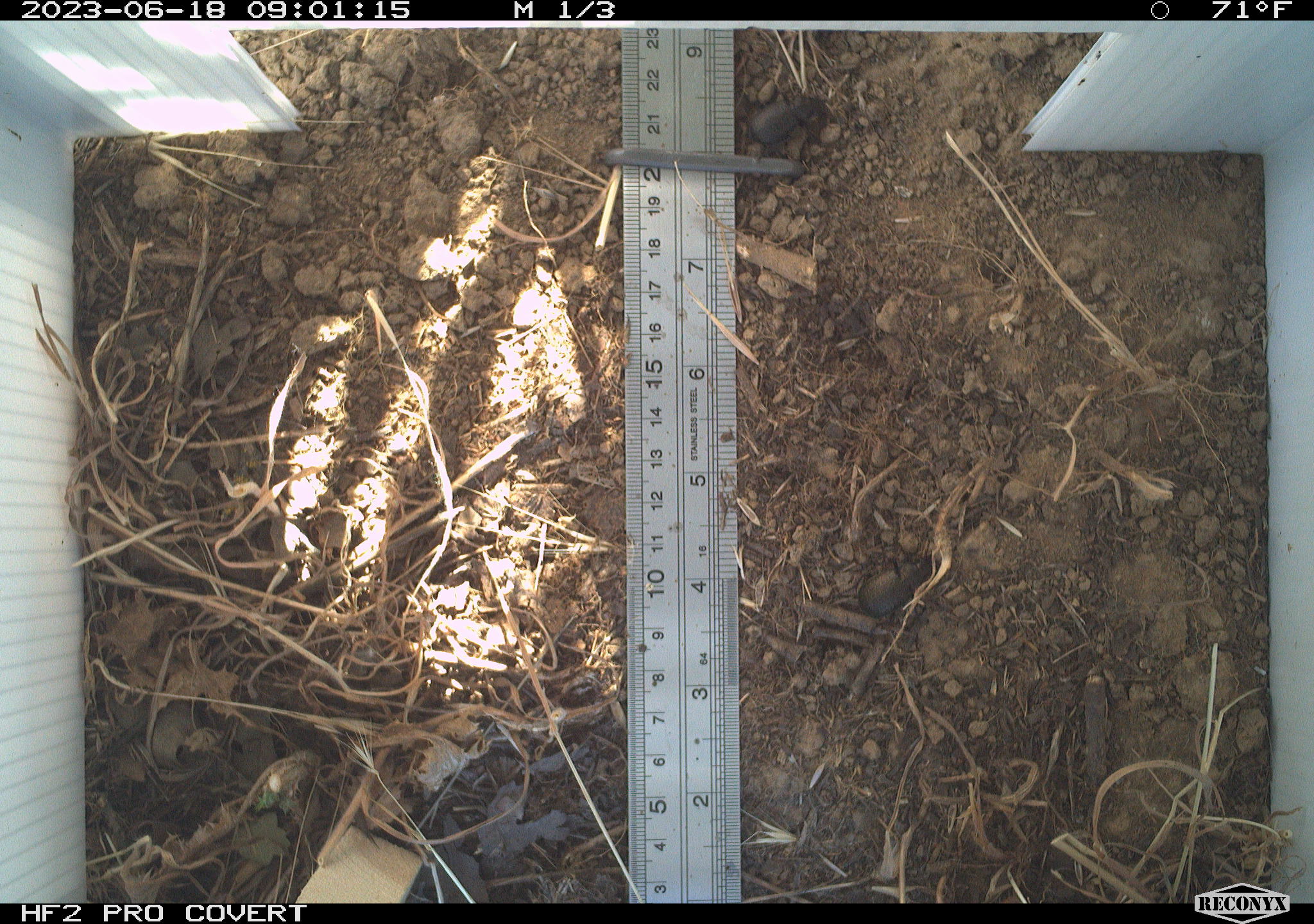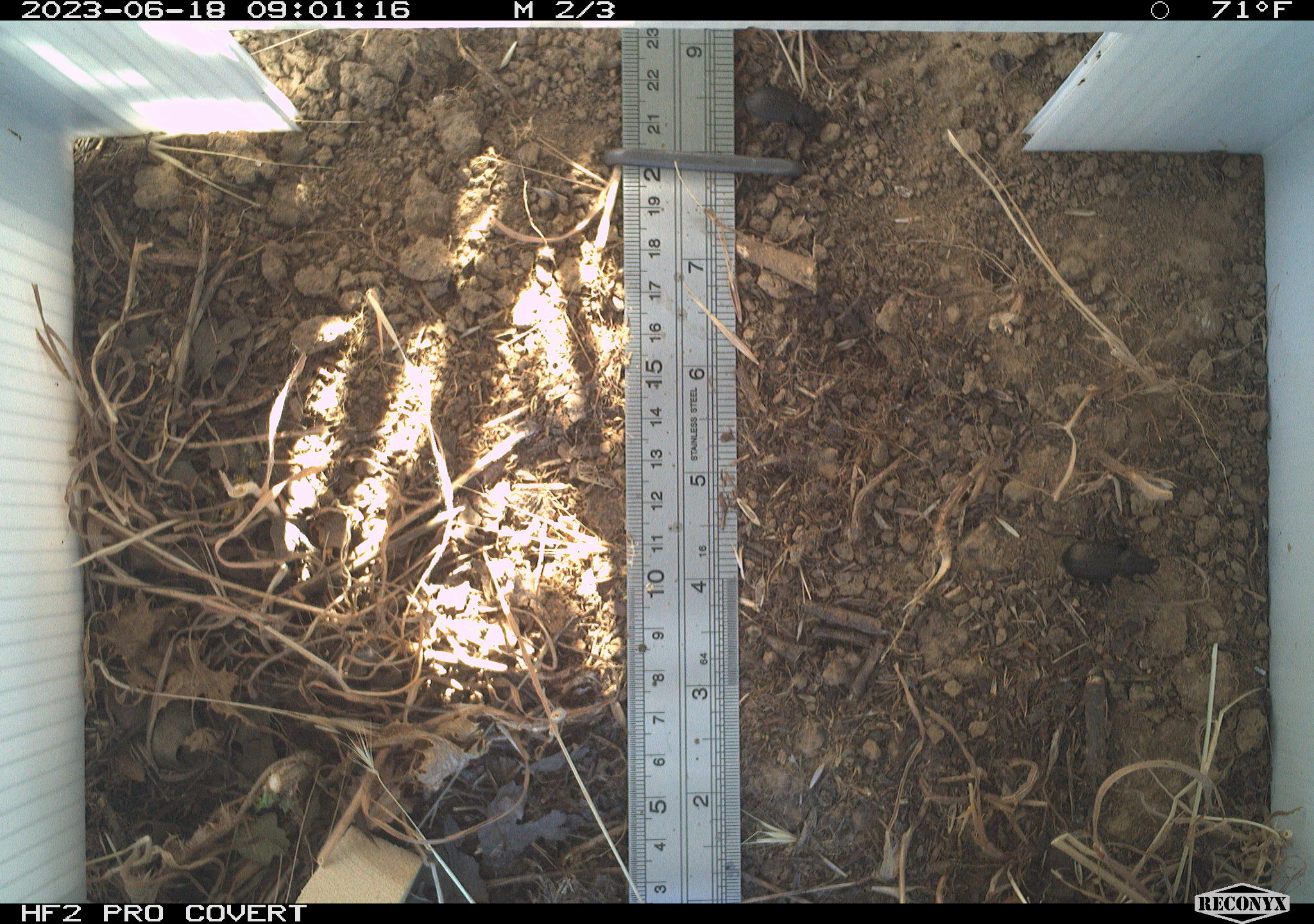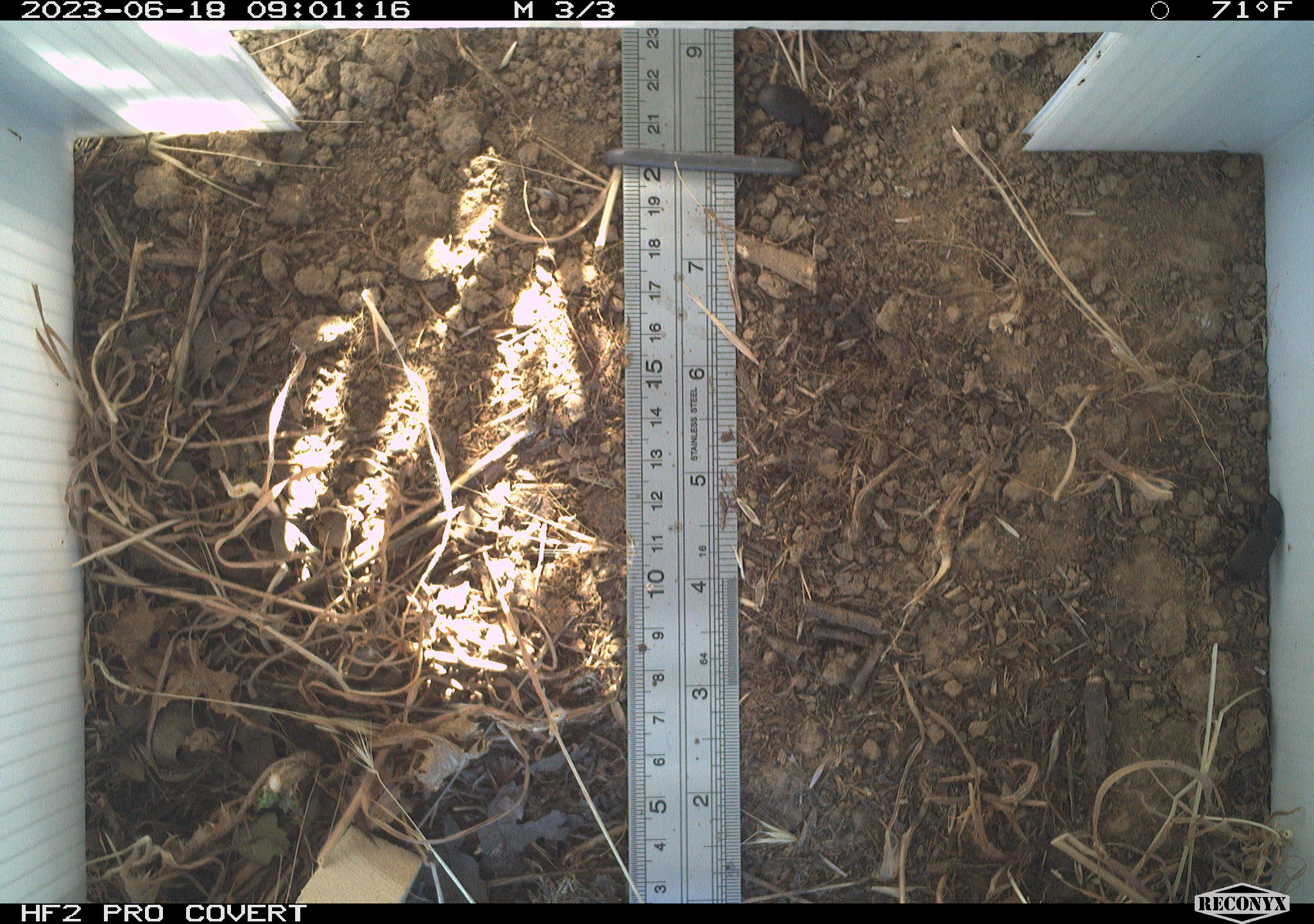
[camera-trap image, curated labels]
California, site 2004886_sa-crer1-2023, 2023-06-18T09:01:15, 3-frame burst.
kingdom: Animalia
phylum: Arthropoda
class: Insecta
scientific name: Insecta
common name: insect